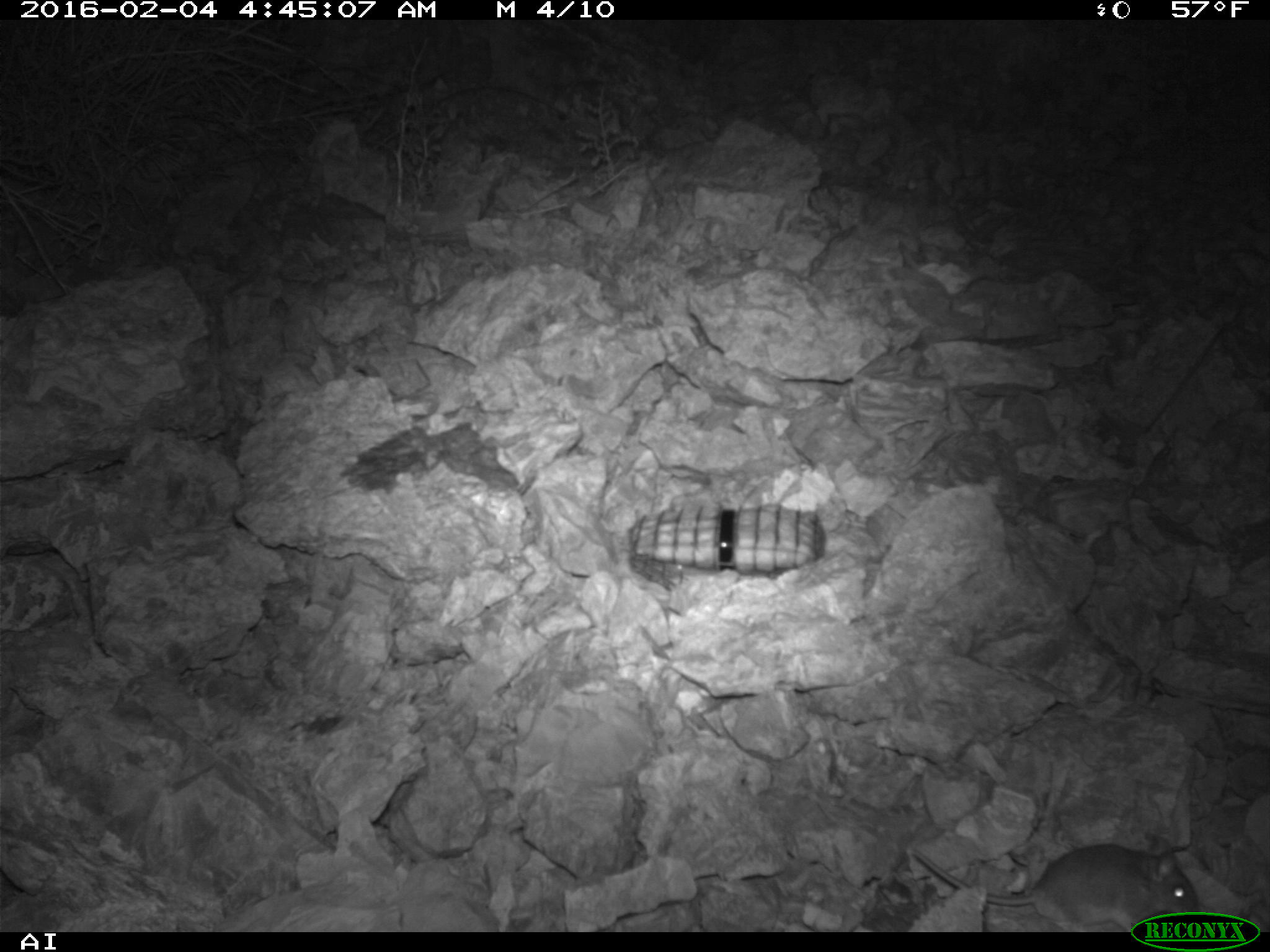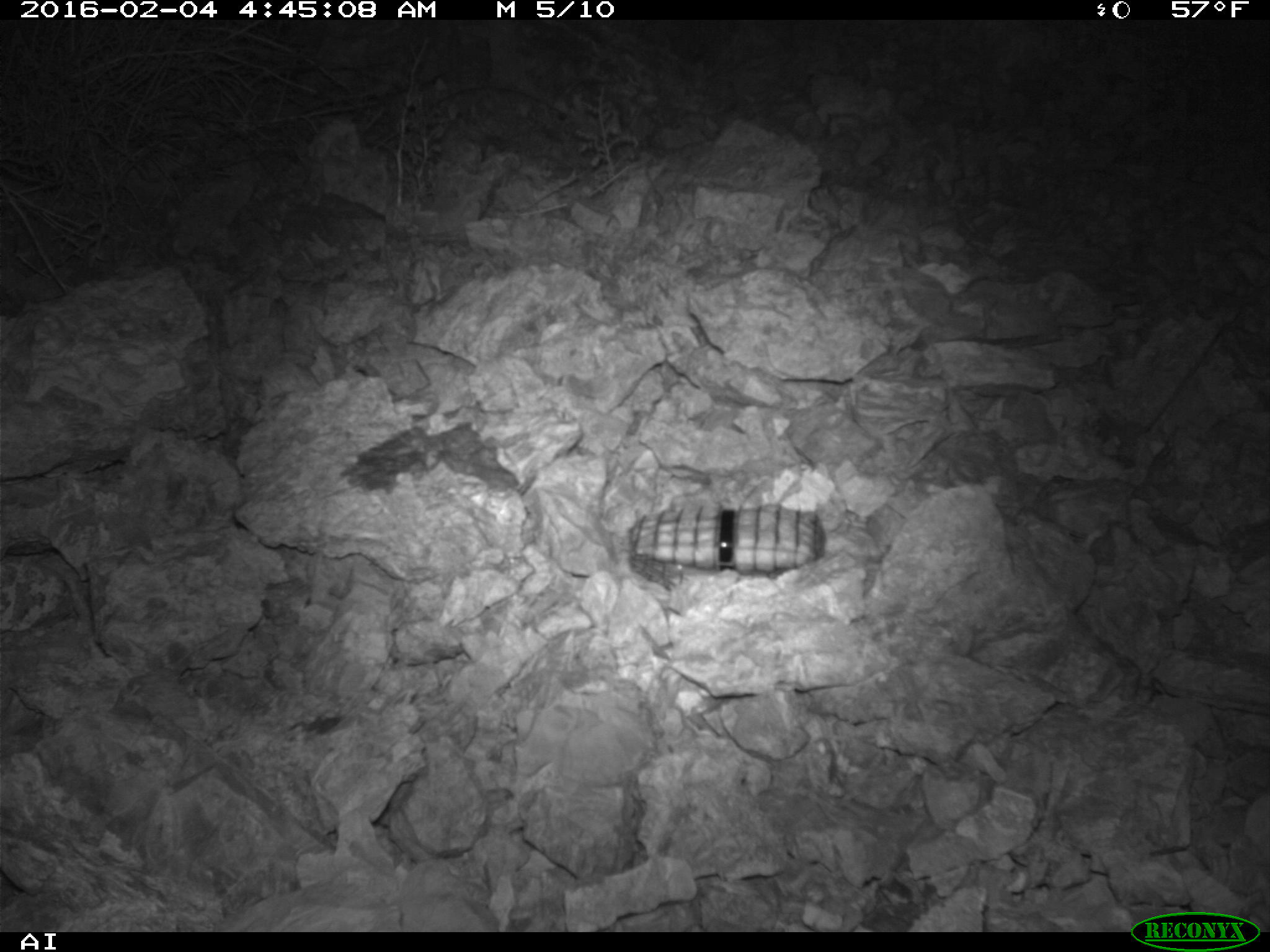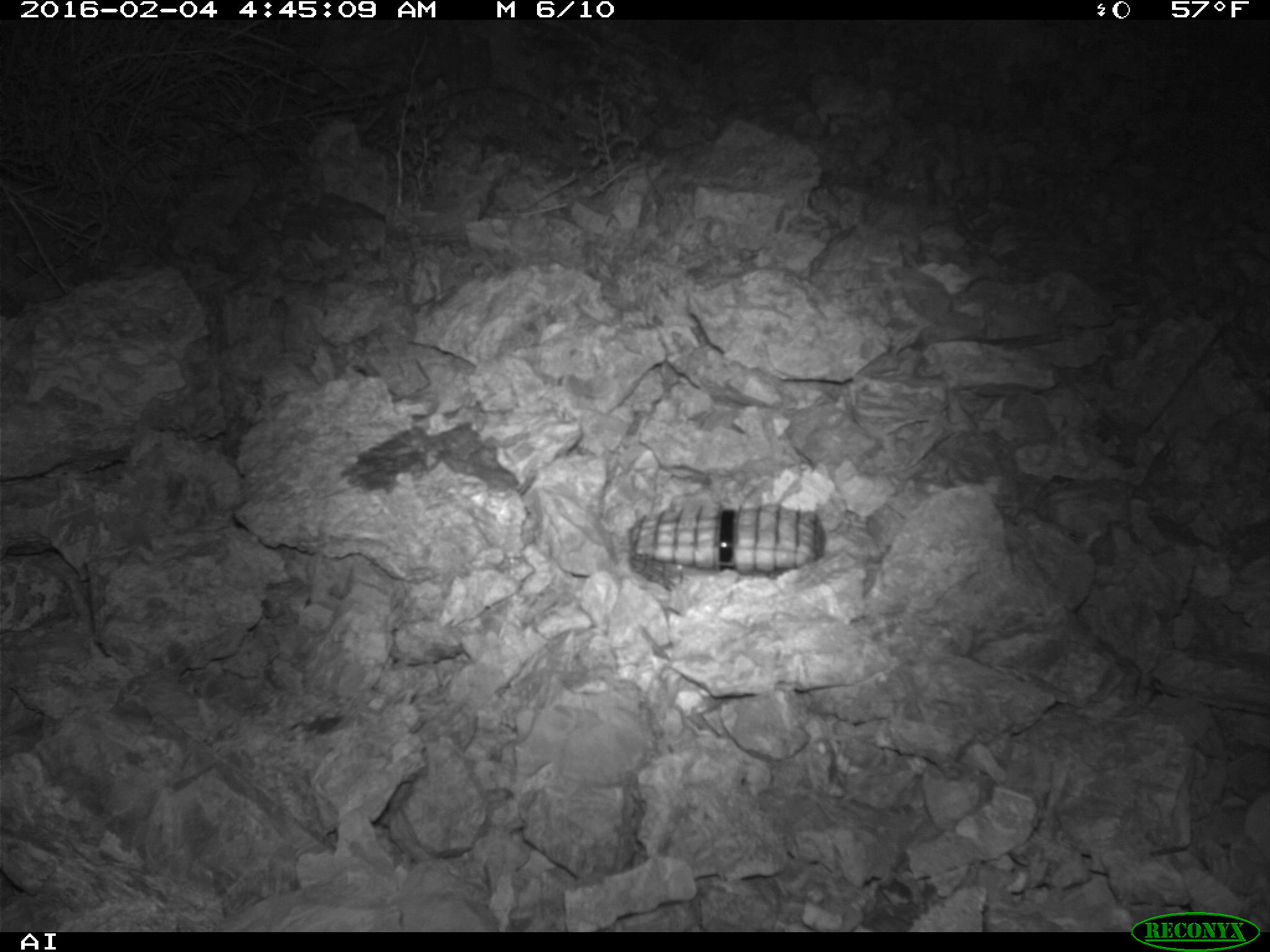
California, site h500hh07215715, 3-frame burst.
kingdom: Animalia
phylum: Chordata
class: Mammalia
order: Rodentia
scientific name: Rodentia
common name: rodent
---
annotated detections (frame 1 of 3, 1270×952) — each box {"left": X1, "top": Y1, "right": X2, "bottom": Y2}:
rodent: {"left": 907, "top": 842, "right": 1201, "bottom": 932}